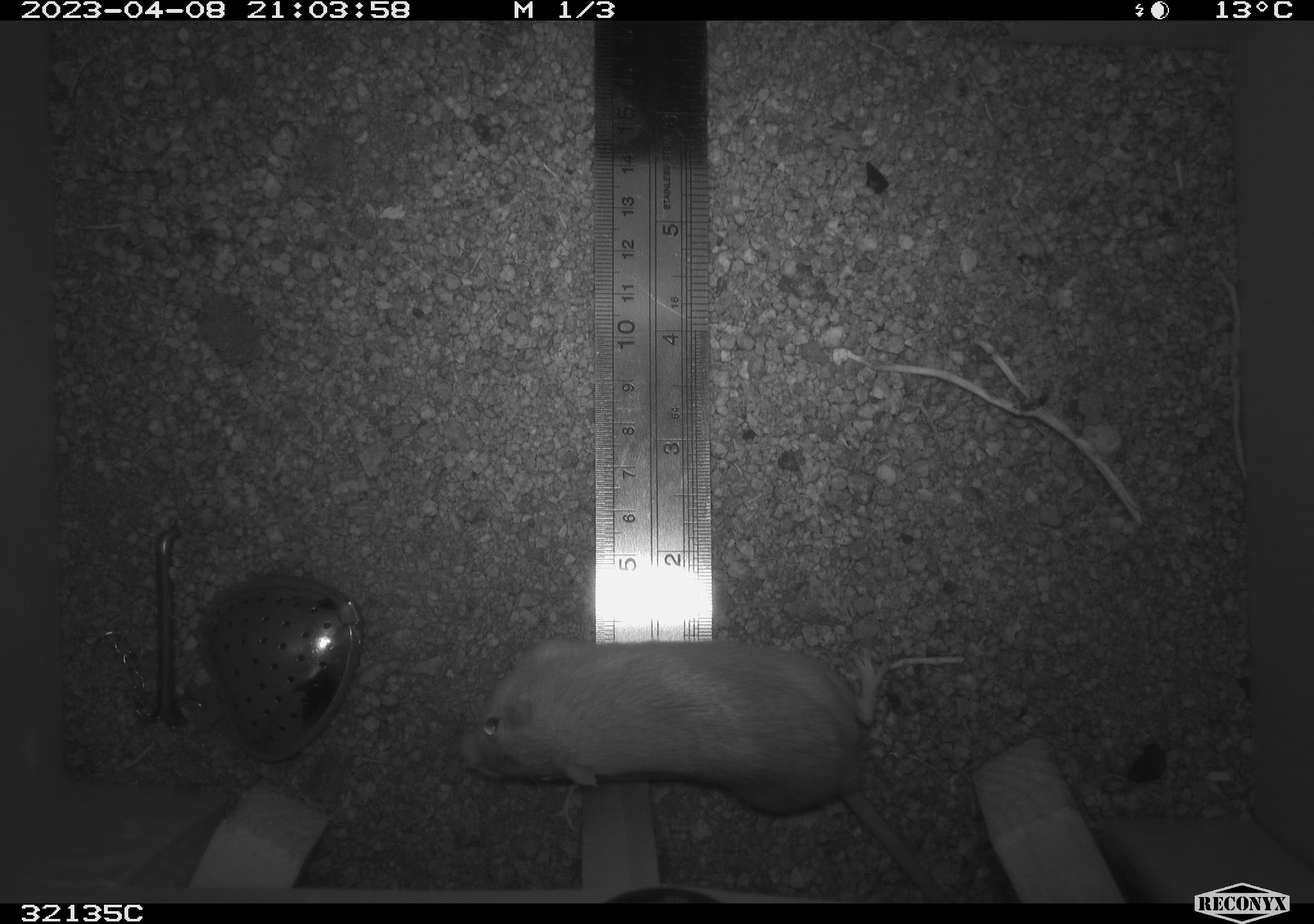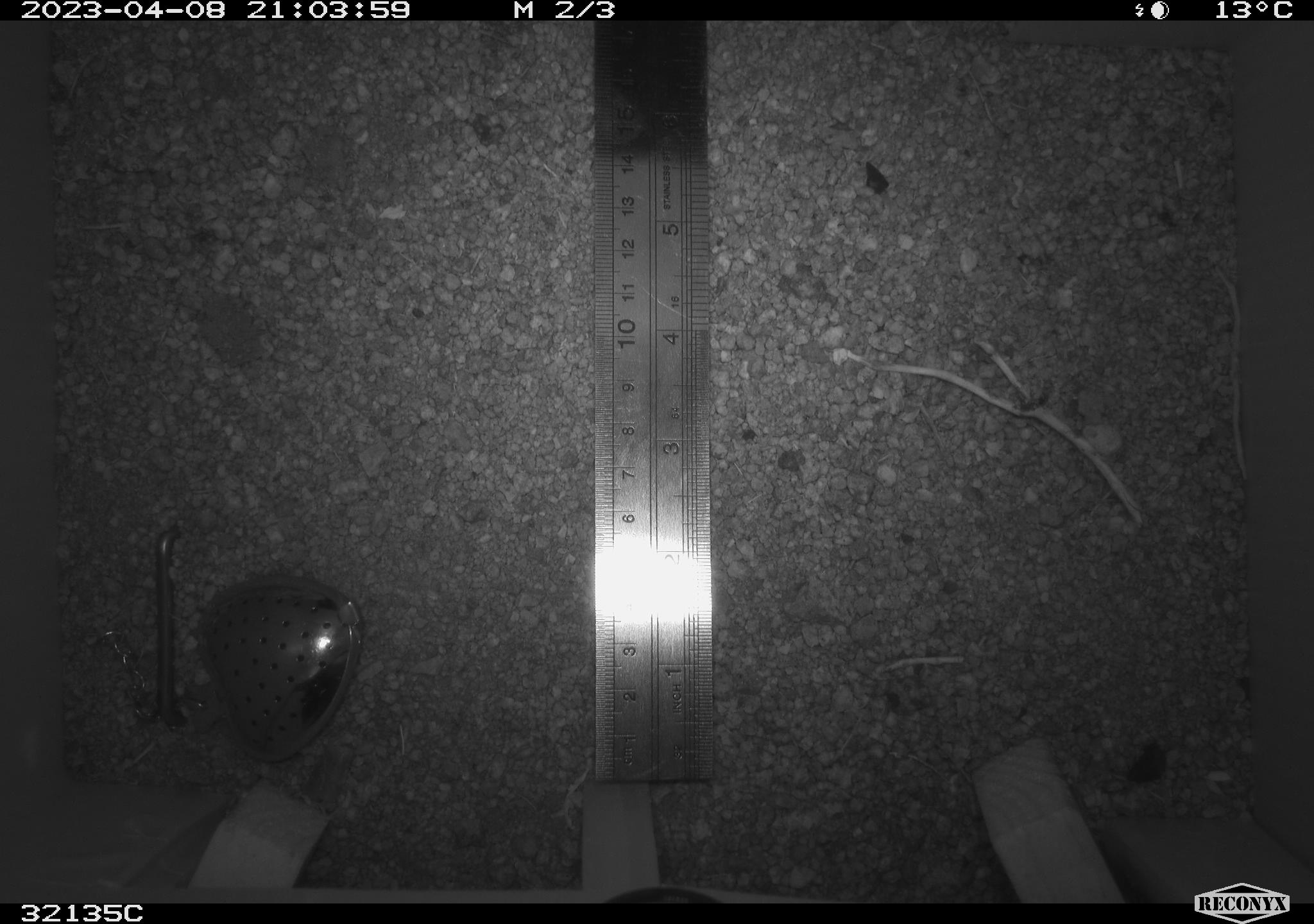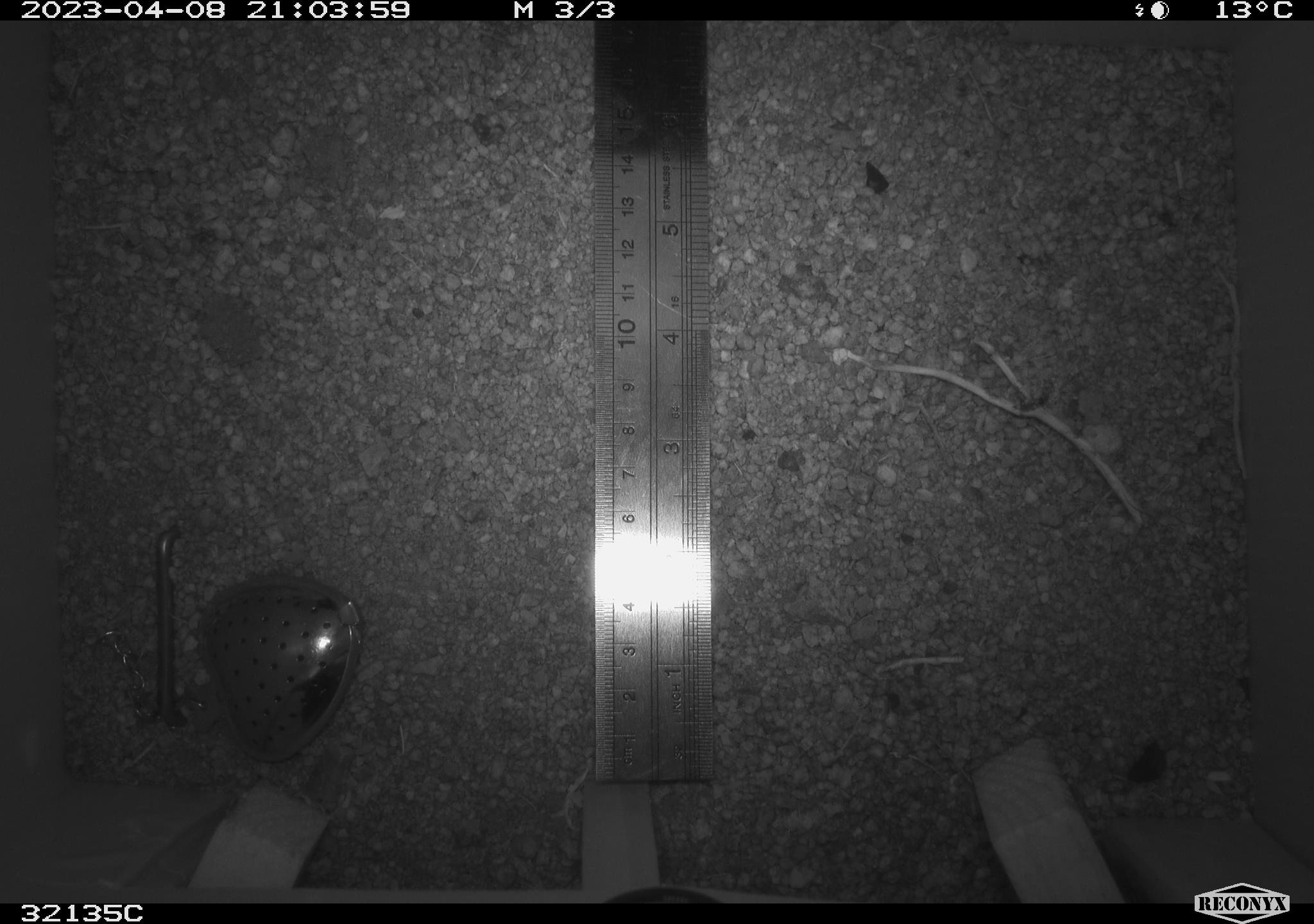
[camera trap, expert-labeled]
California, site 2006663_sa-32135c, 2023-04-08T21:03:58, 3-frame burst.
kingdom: Animalia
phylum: Chordata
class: Mammalia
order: Rodentia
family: Heteromyidae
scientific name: Heteromyidae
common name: kangaroo rats and pocket mice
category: heteromyidae family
Heteromyidae family (kangaroo rats and pocket mice) (Heteromyidae).